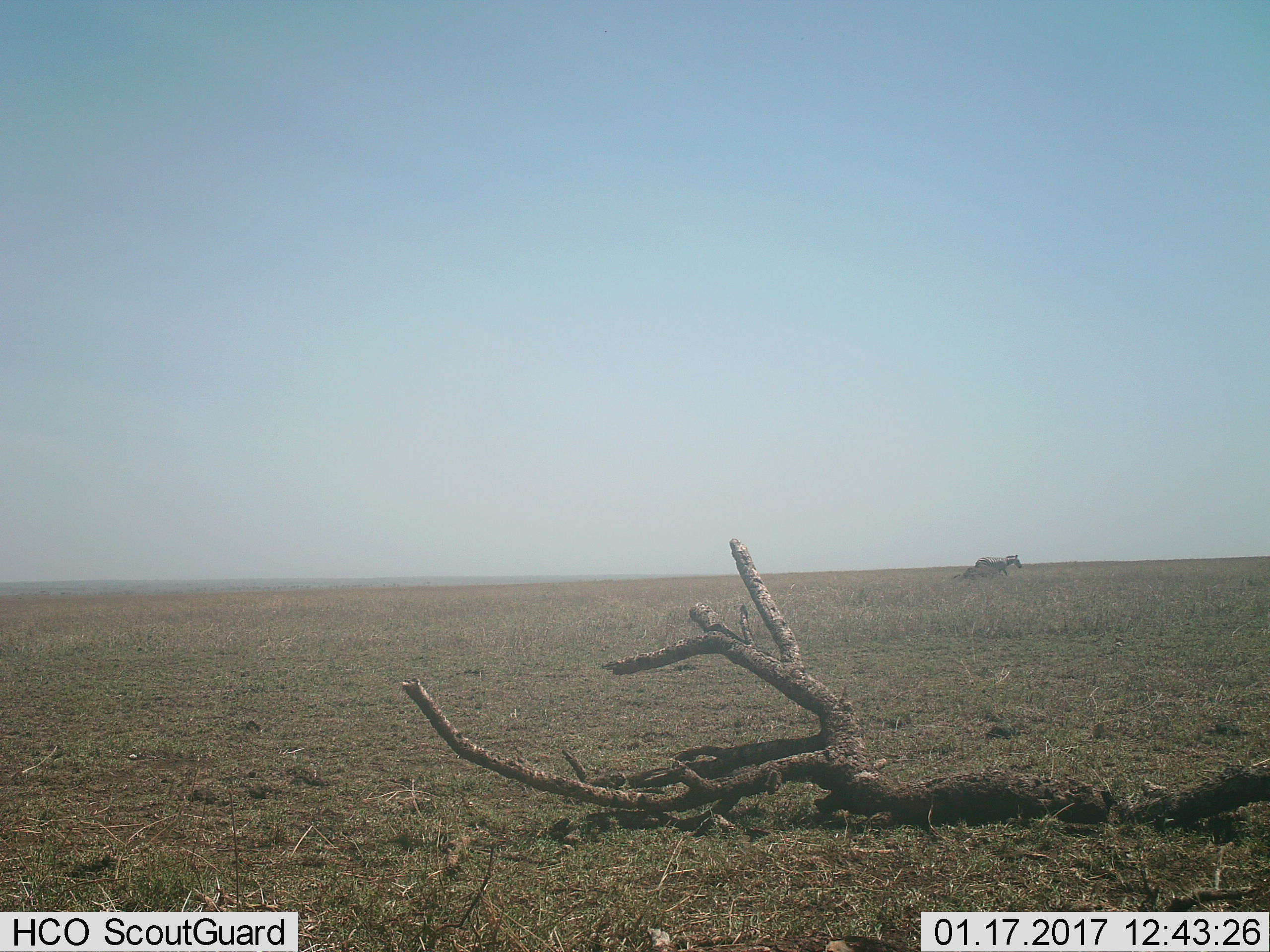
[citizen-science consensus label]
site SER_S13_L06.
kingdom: Animalia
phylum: Chordata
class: Mammalia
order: Perissodactyla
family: Equidae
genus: Equus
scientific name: Equus quagga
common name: plains zebra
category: zebraplains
Zebraplains (plains zebra) (Equus quagga), count 1. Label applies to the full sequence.